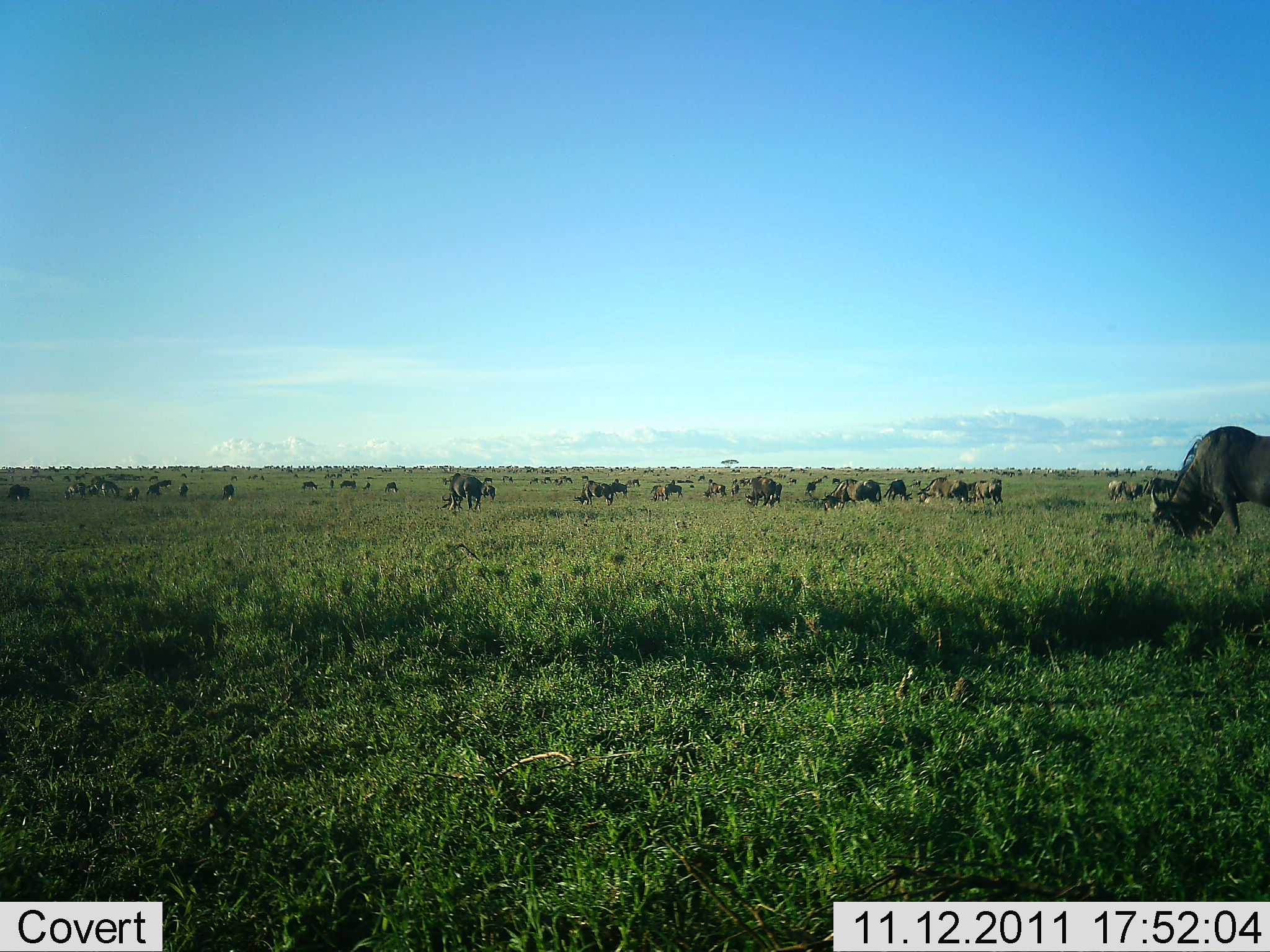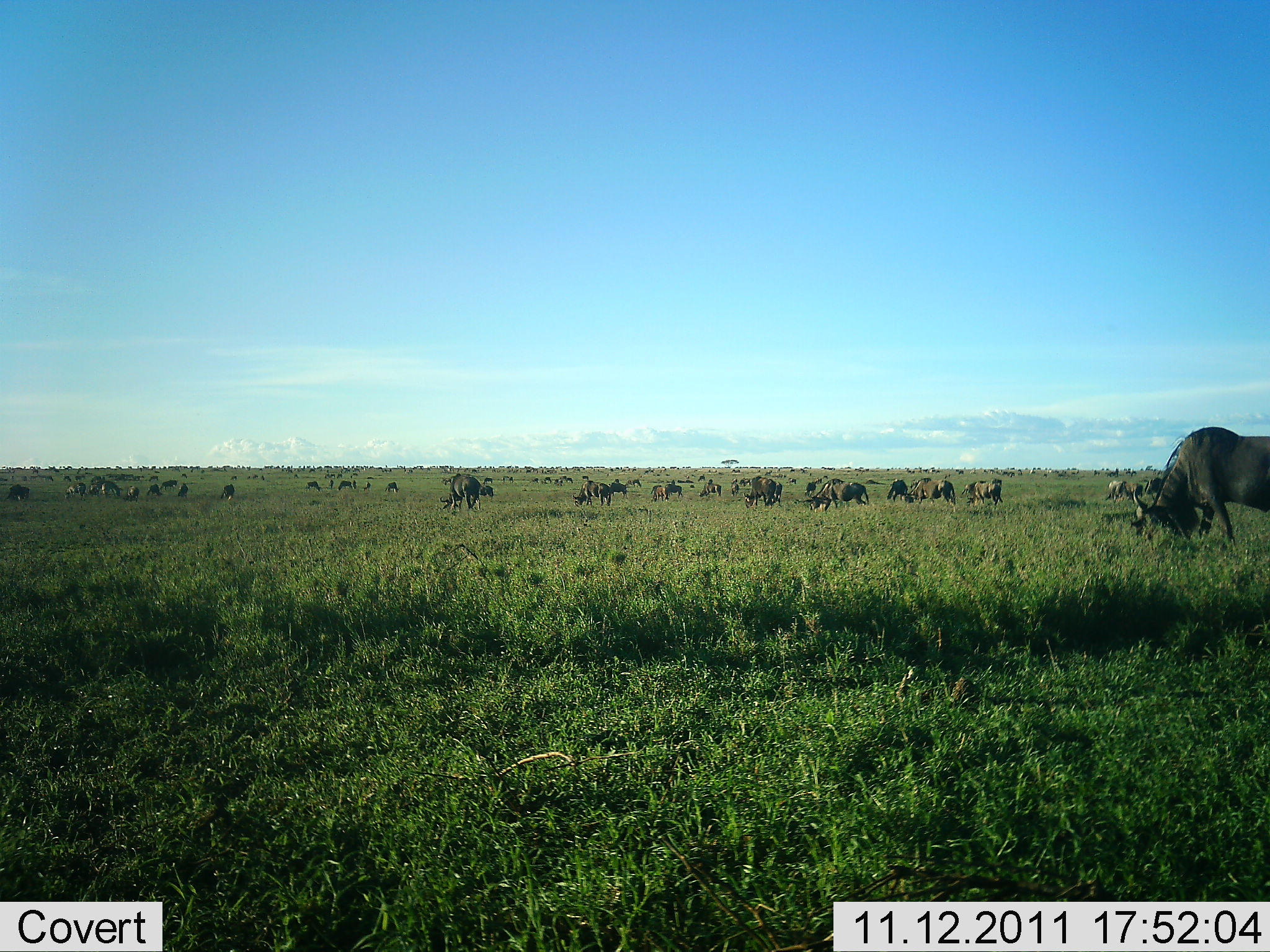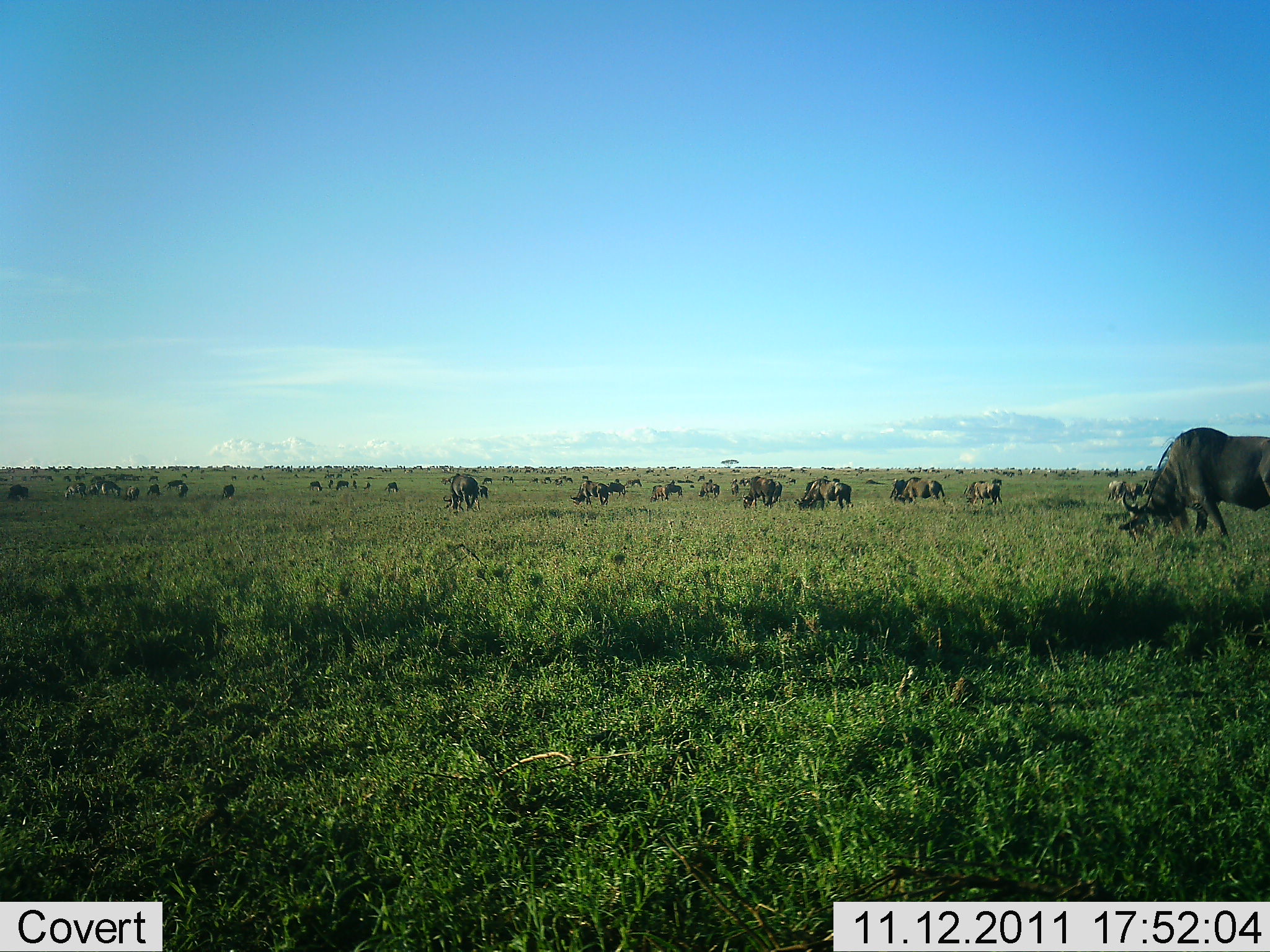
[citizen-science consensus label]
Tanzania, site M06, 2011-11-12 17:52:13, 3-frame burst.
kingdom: Animalia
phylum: Chordata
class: Mammalia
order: Artiodactyla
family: Bovidae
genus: Connochaetes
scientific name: Connochaetes taurinus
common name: blue wildebeest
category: wildebeest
Wildebeest (blue wildebeest) (Connochaetes taurinus), count 51+. Behavior (volunteer vote fractions): standing 36%, resting 7%, moving 36%, interacting 0%. Young present (vote fraction): 0%. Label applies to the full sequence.